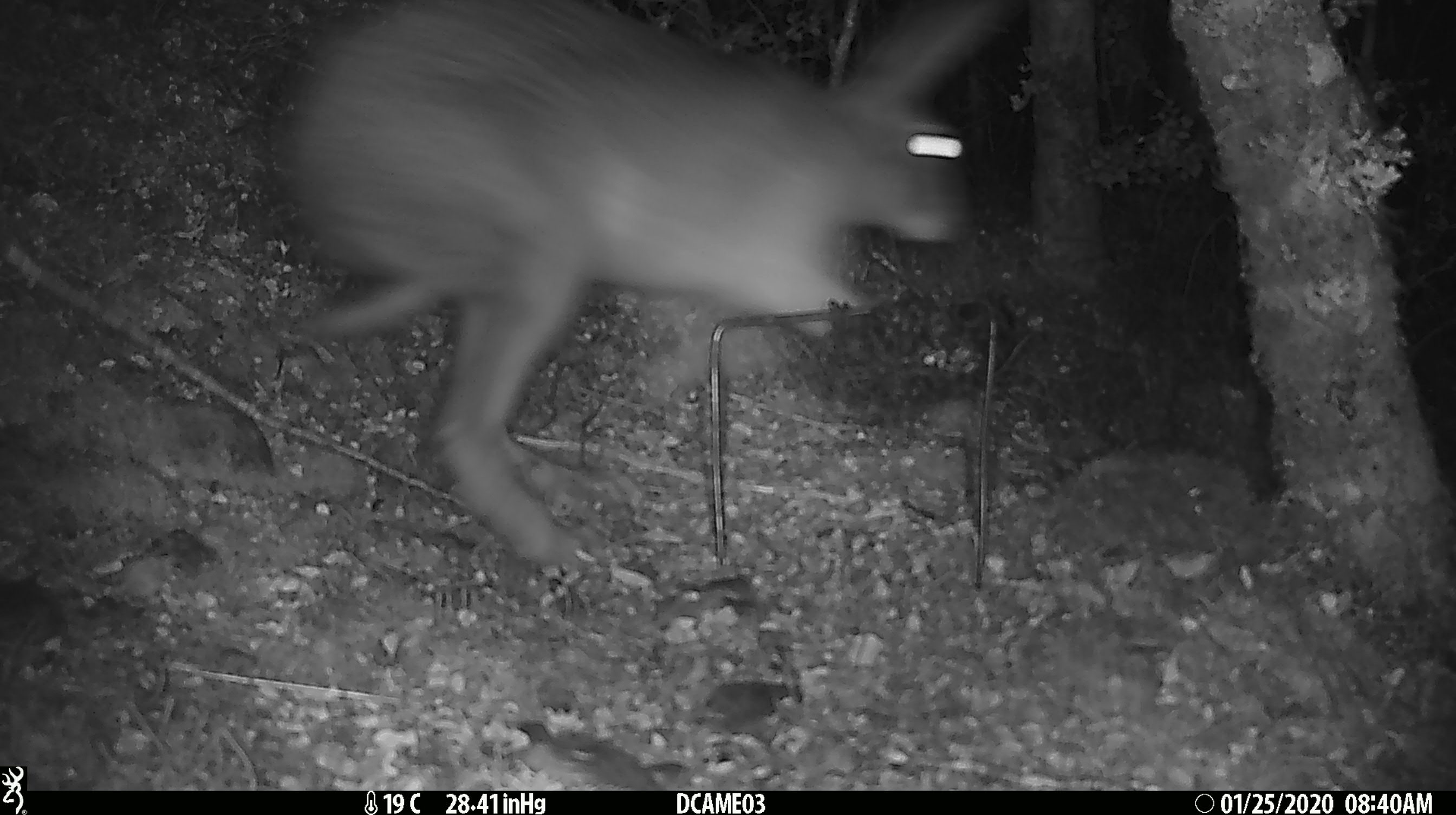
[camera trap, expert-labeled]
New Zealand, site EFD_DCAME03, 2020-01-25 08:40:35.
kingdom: Animalia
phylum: Chordata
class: Mammalia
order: Lagomorpha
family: Leporidae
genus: Lepus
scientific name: Lepus europaeus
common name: brown hare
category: hare